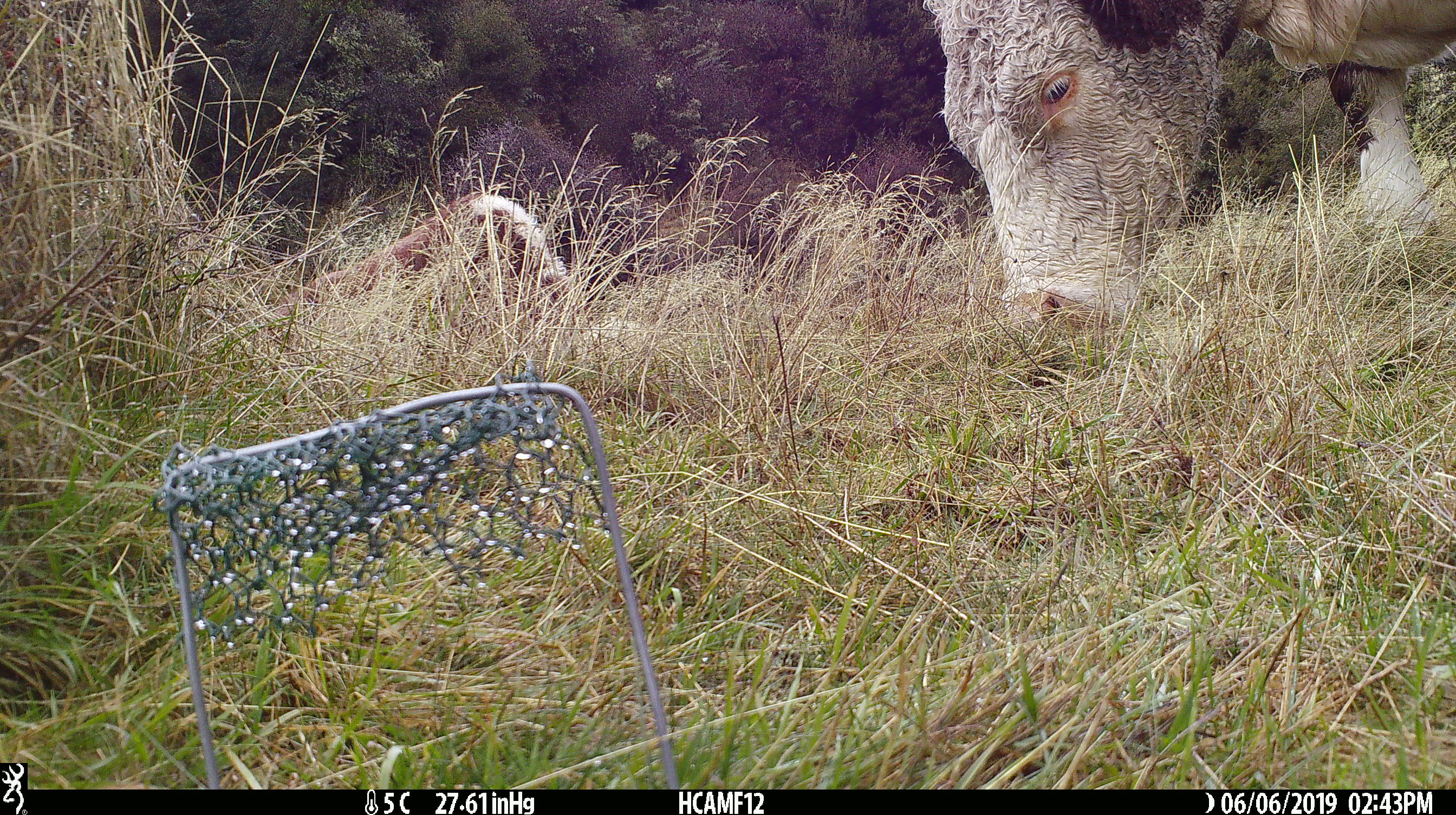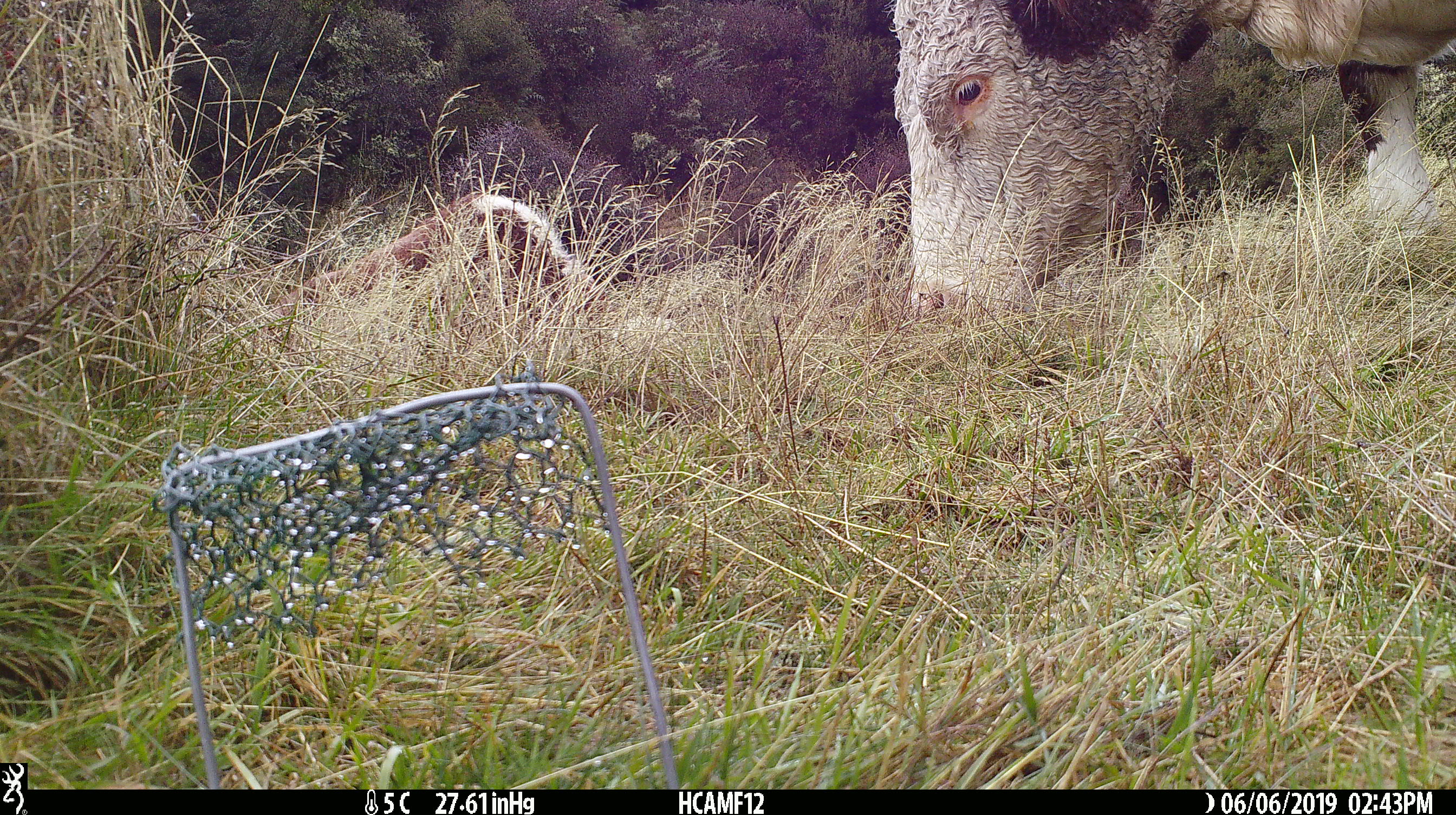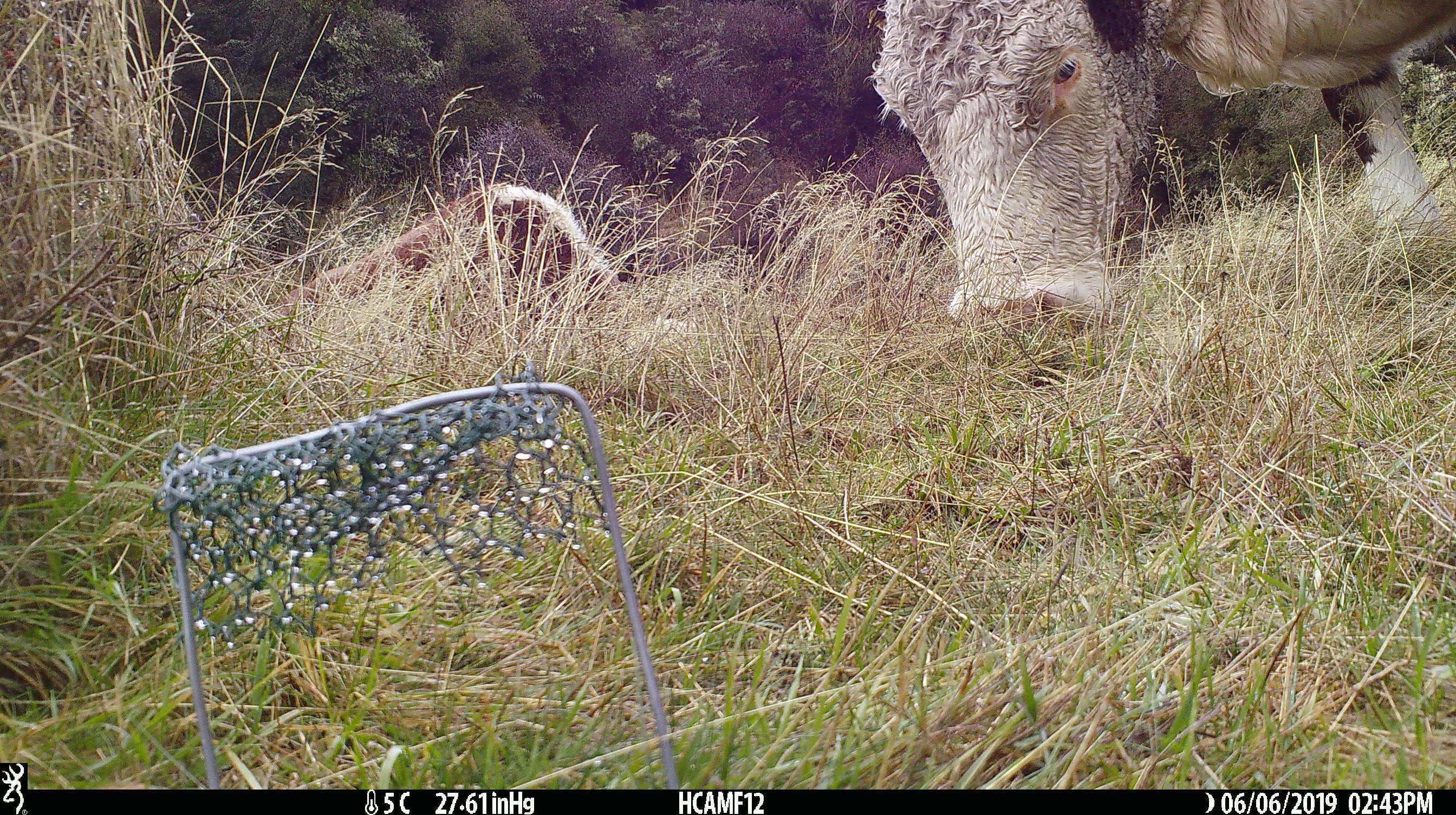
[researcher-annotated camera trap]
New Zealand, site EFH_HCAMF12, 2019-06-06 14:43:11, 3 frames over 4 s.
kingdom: Animalia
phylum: Chordata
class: Mammalia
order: Artiodactyla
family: Bovidae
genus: Bos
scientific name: Bos taurus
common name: domestic cow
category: cow